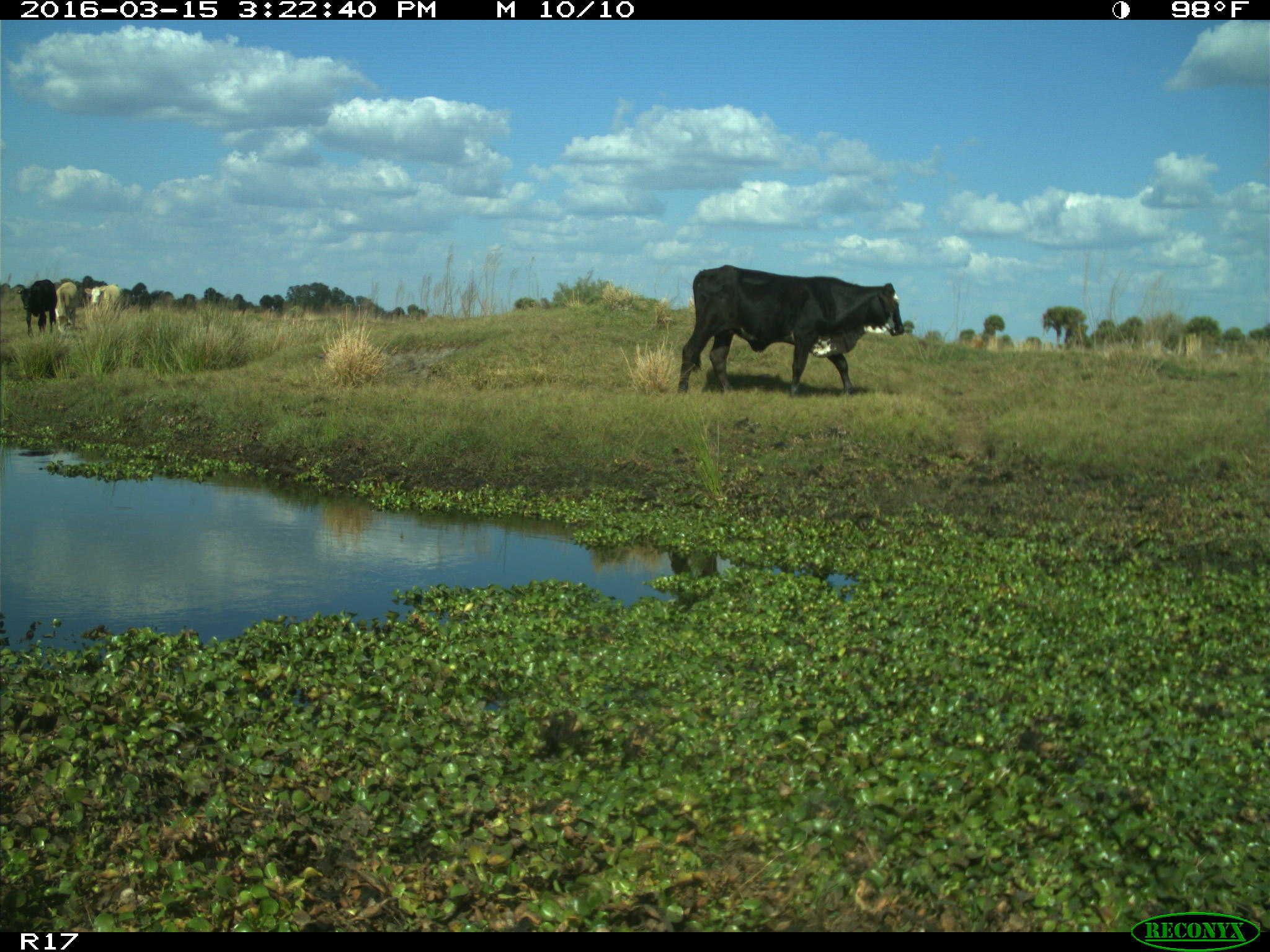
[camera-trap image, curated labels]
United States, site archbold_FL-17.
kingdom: Animalia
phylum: Chordata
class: Mammalia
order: Artiodactyla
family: Bovidae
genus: Bos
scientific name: Bos taurus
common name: domestic cow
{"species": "Bos taurus (domestic cow)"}